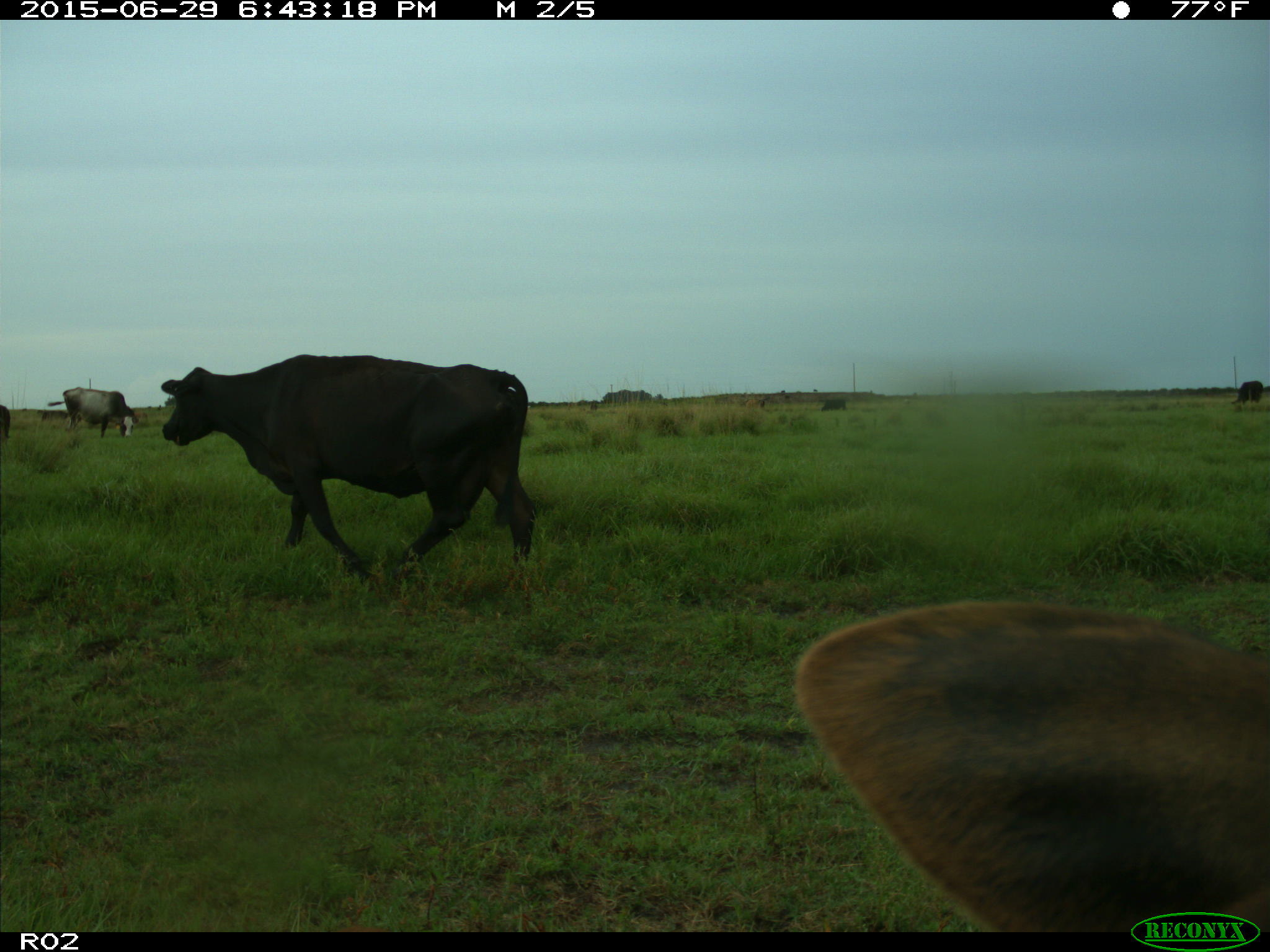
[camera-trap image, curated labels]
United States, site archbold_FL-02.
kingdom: Animalia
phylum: Chordata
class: Mammalia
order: Artiodactyla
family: Bovidae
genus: Bos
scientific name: Bos taurus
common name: domestic cow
Bos taurus (domestic cow).